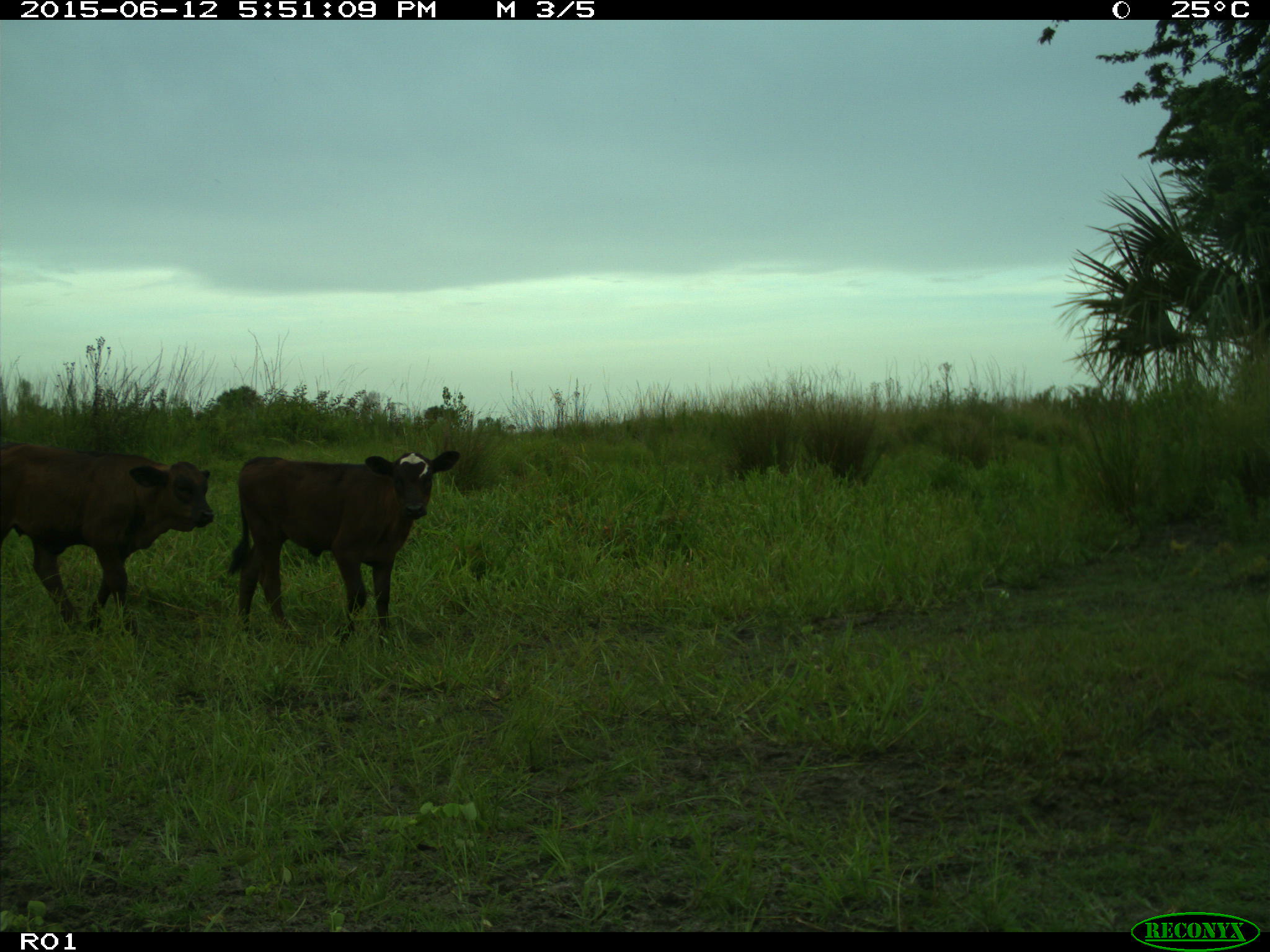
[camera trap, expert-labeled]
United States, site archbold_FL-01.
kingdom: Animalia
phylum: Chordata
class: Mammalia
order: Artiodactyla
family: Bovidae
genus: Bos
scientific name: Bos taurus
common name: domestic cow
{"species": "Bos taurus (domestic cow)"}